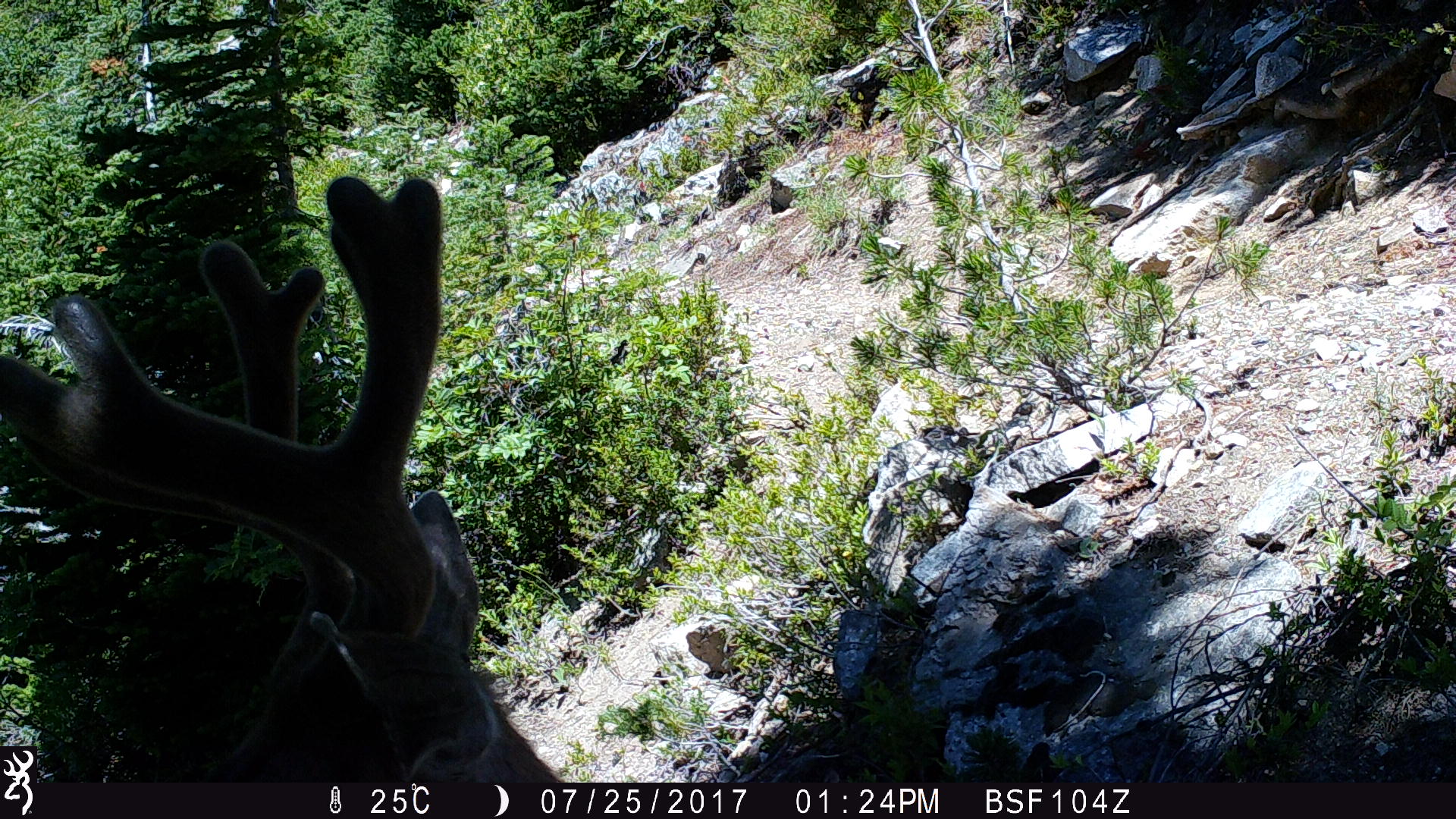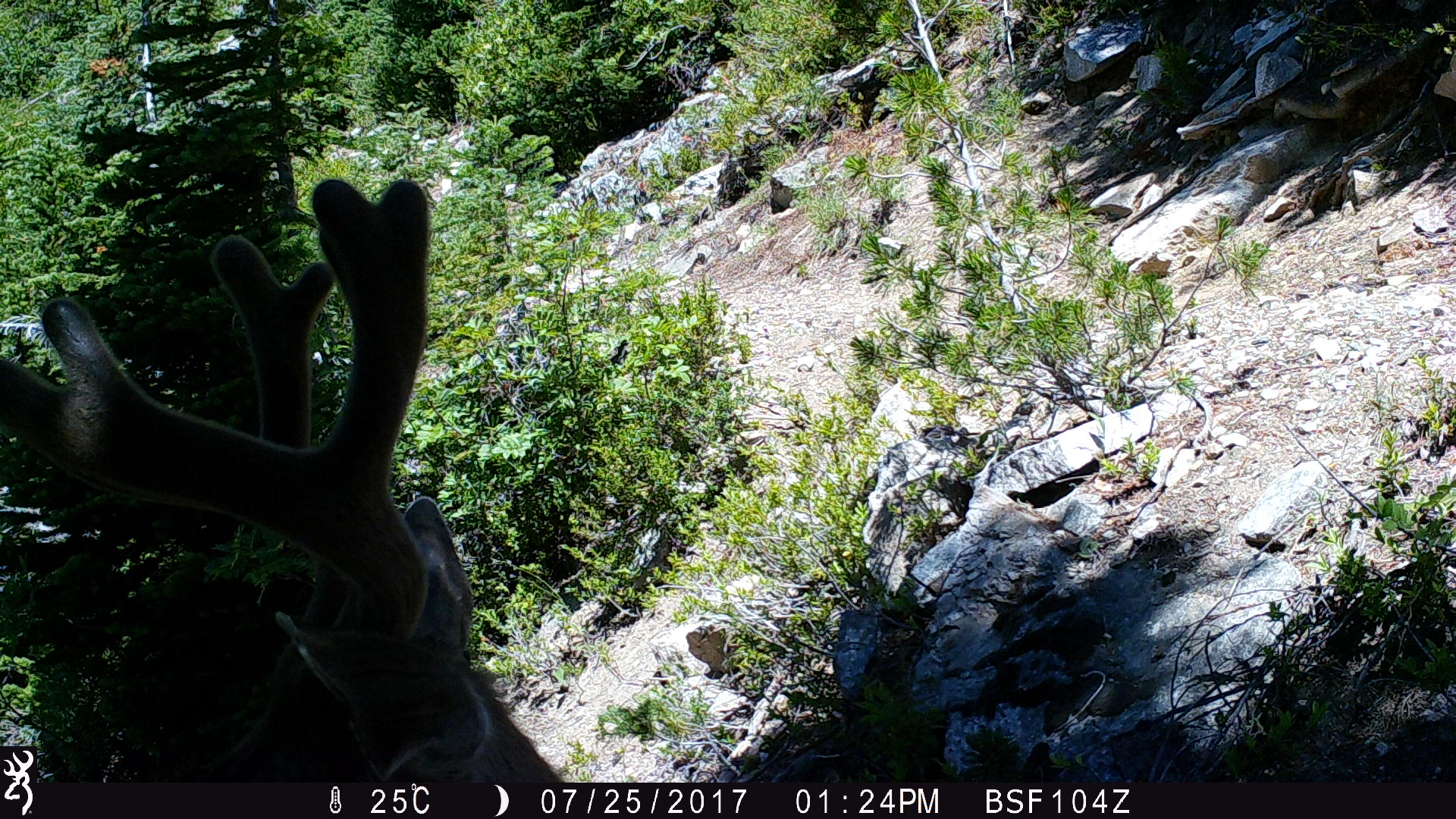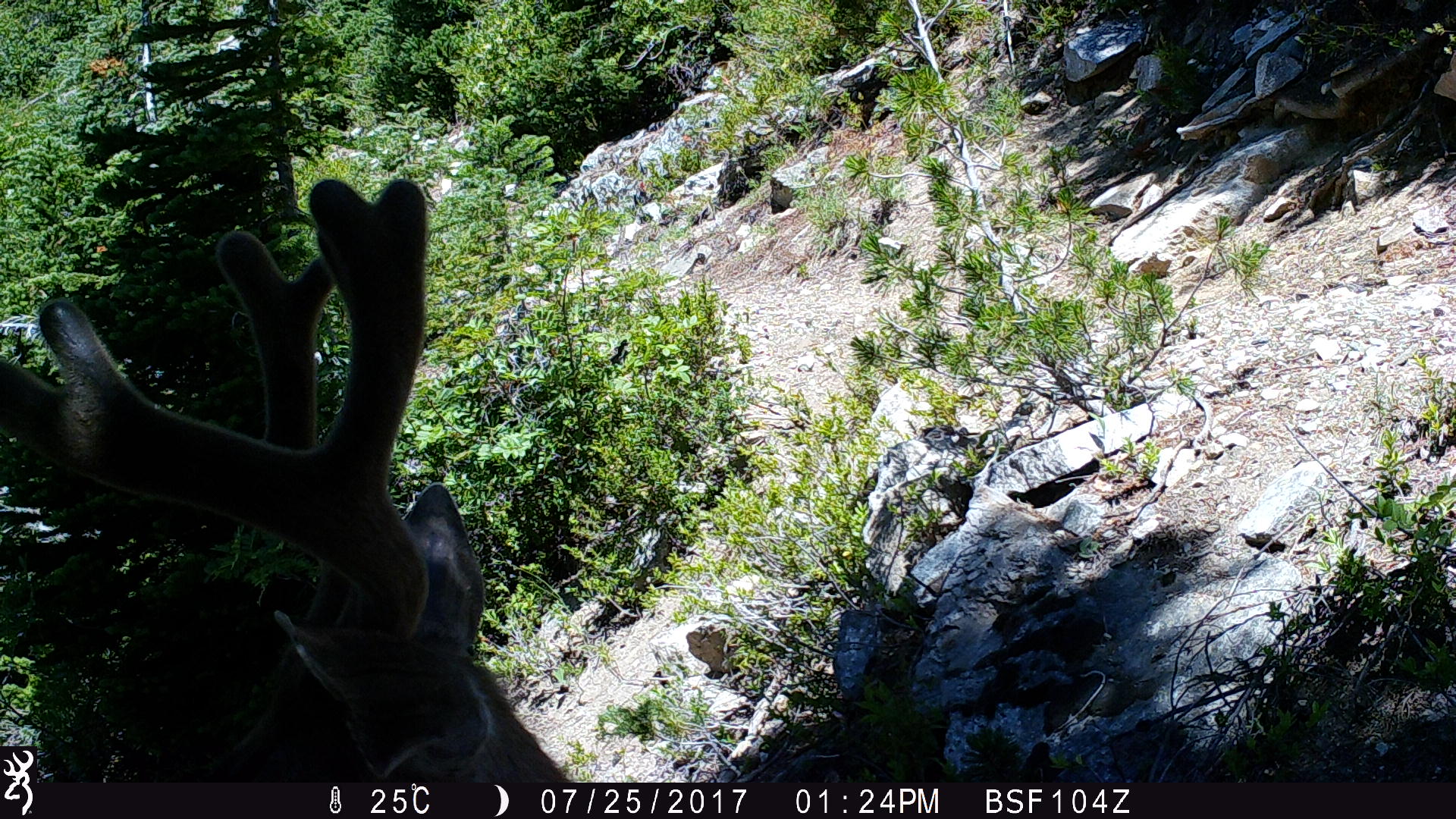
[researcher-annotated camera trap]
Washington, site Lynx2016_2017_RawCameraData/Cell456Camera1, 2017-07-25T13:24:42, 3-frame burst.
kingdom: Animalia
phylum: Chordata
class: Mammalia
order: Artiodactyla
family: Cervidae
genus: Odocoileus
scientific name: Odocoileus hemionus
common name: mule deer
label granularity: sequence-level